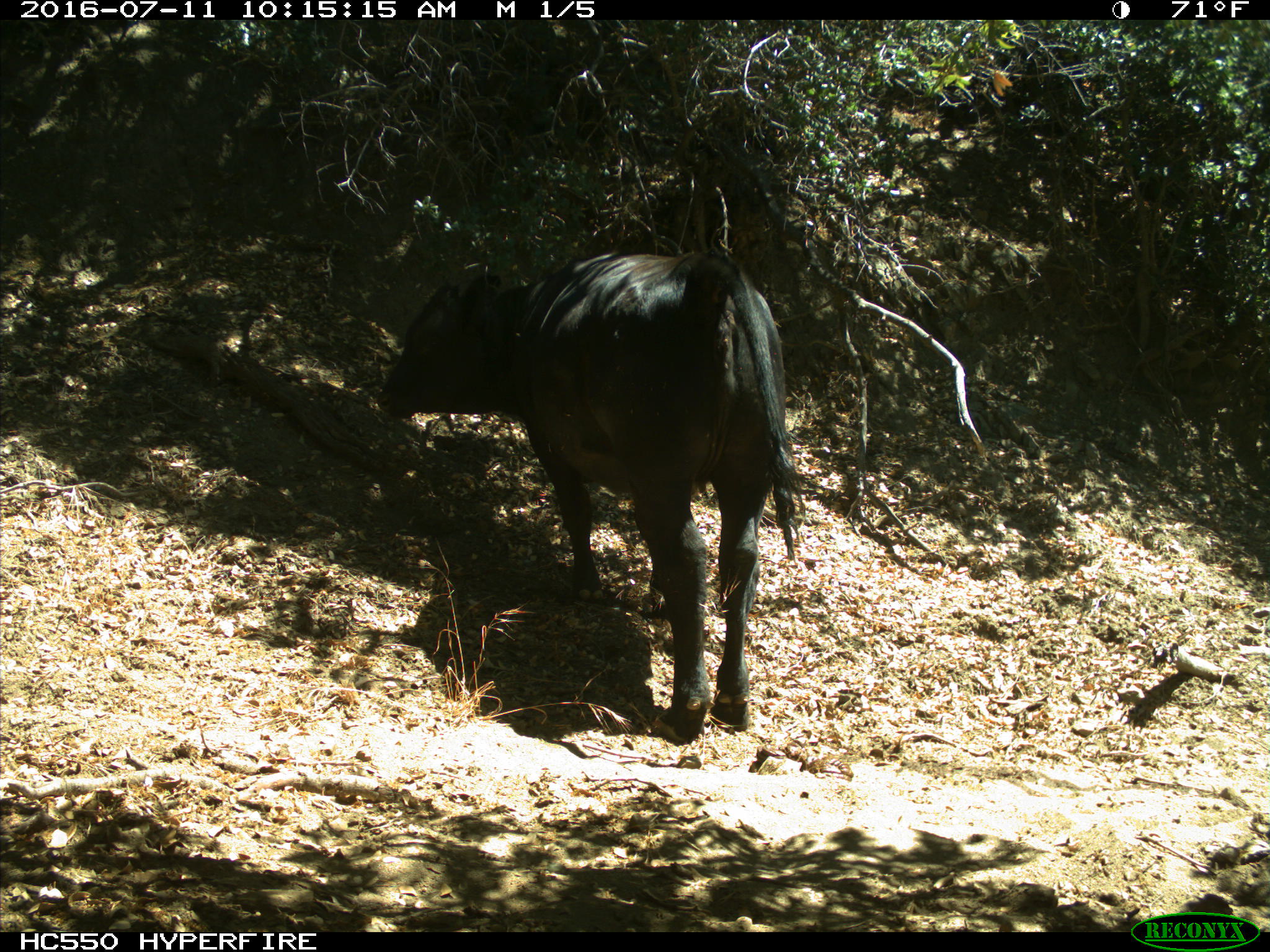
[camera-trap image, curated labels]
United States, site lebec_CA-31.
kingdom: Animalia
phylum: Chordata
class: Mammalia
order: Artiodactyla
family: Bovidae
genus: Bos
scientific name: Bos taurus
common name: domestic cow